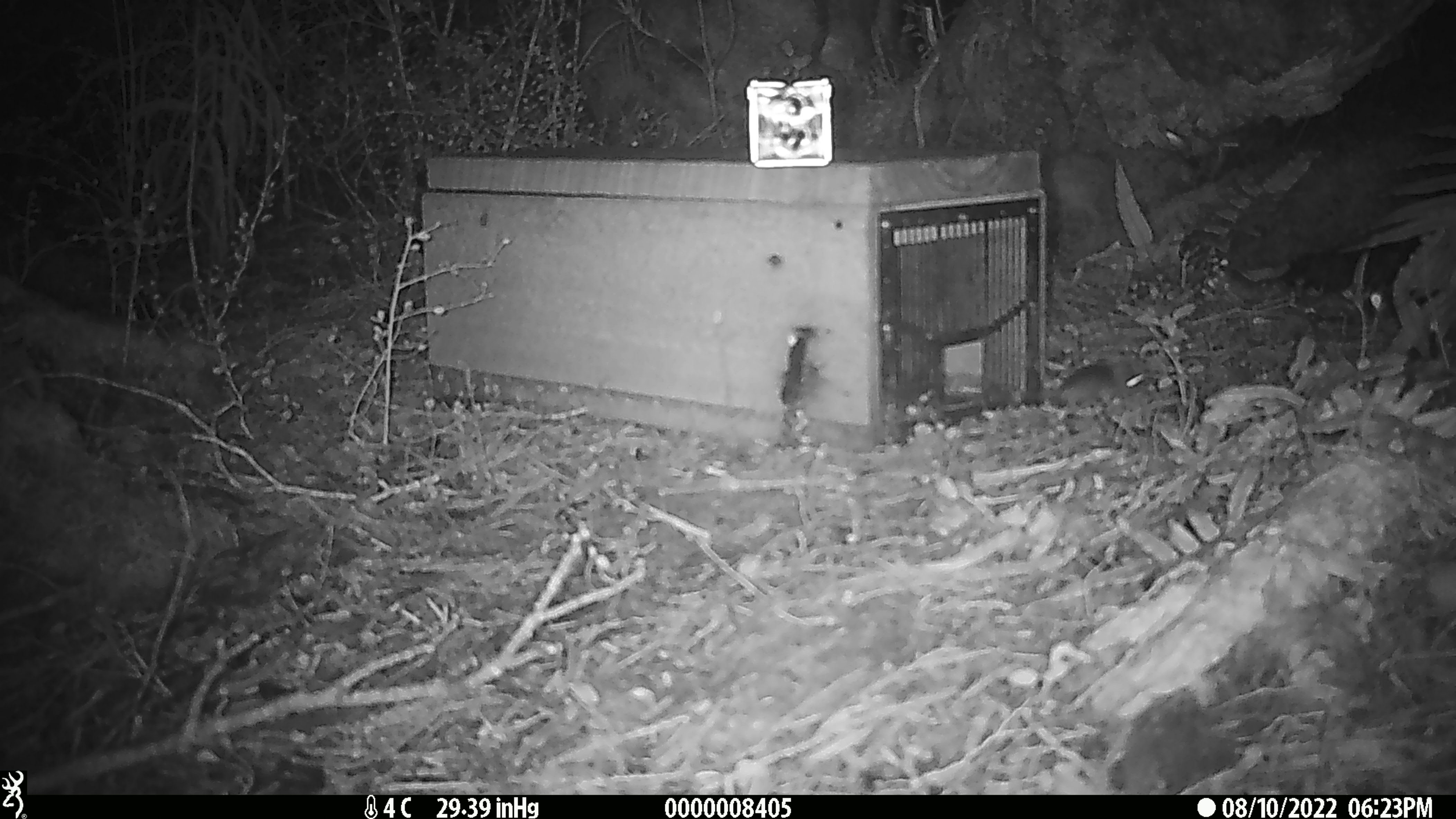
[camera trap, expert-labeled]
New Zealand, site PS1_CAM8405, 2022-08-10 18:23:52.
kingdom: Animalia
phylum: Chordata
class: Mammalia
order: Rodentia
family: Muridae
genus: Mus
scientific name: Mus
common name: mouse